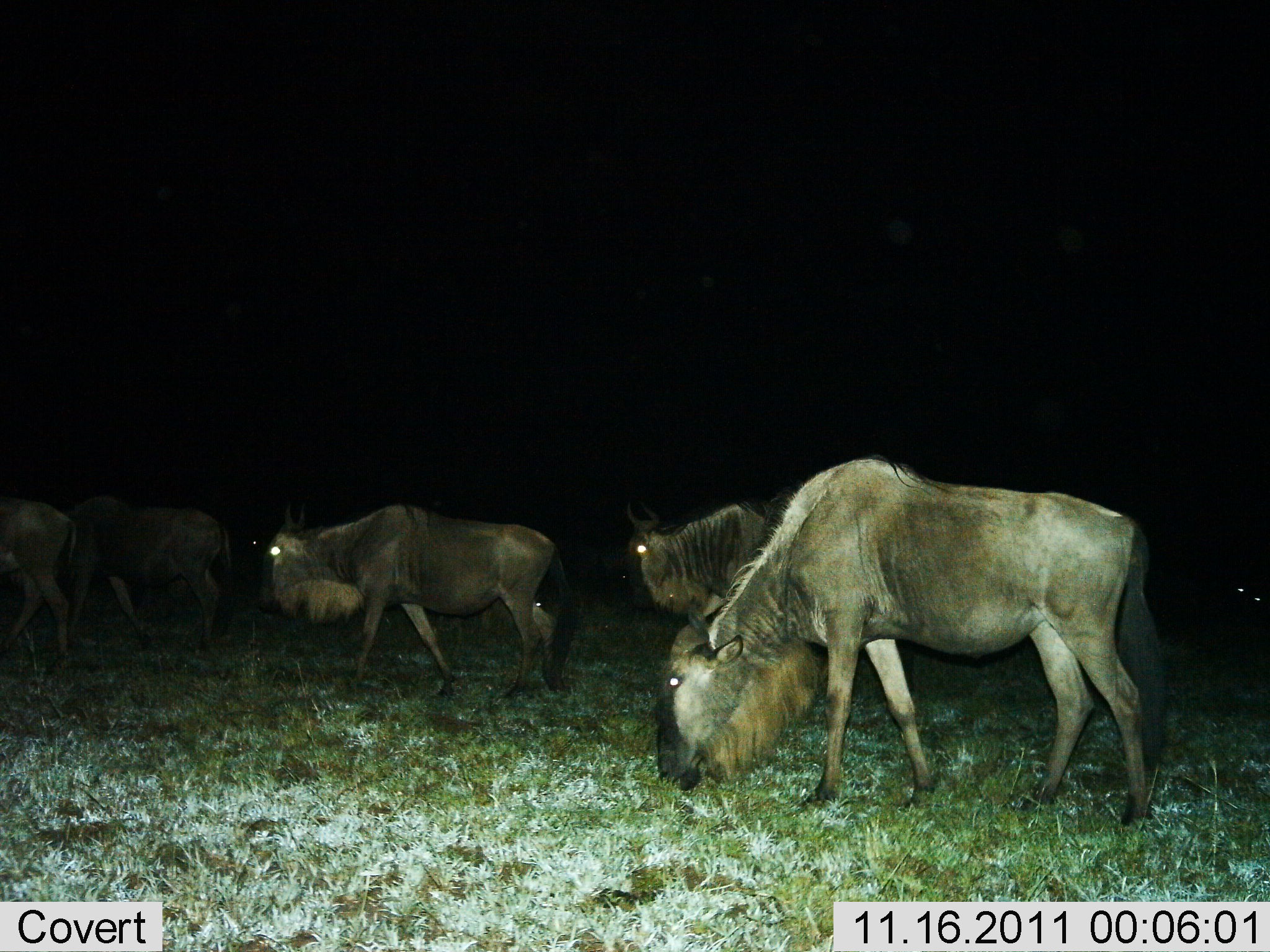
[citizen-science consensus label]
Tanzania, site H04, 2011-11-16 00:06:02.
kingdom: Animalia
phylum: Chordata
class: Mammalia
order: Artiodactyla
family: Bovidae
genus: Connochaetes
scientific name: Connochaetes taurinus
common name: blue wildebeest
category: wildebeest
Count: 5.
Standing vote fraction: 25%.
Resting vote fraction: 0%.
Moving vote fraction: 75%.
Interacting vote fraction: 0%.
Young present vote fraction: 0%.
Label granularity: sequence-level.